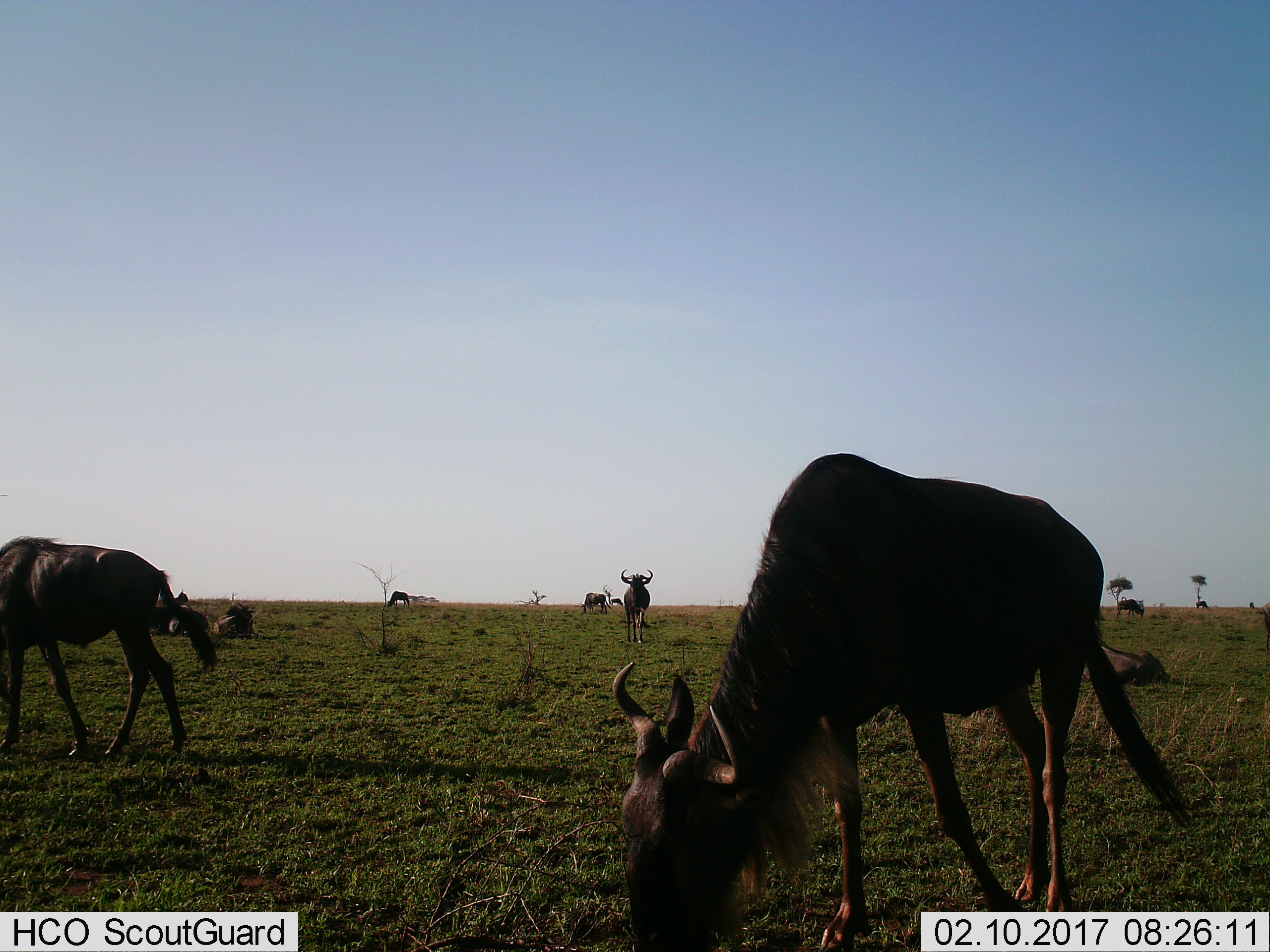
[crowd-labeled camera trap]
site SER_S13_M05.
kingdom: Animalia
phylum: Chordata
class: Mammalia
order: Artiodactyla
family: Bovidae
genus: Connochaetes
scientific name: Connochaetes taurinus taurinus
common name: blue wildebeest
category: wildebeestblue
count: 11-50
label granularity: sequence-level